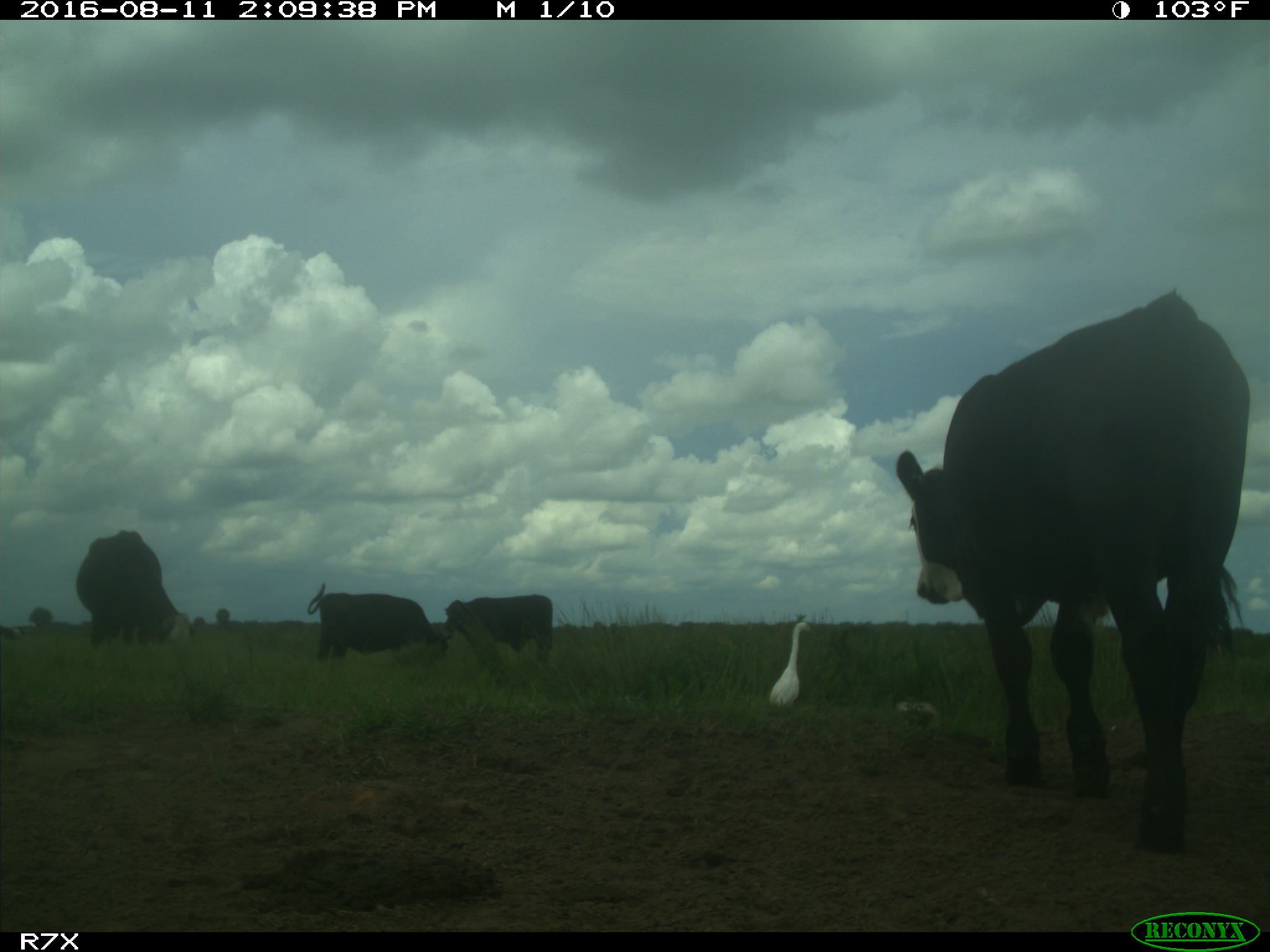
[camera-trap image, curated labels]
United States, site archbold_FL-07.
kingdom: Animalia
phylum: Chordata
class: Mammalia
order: Artiodactyla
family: Bovidae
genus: Bos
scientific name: Bos taurus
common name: domestic cow